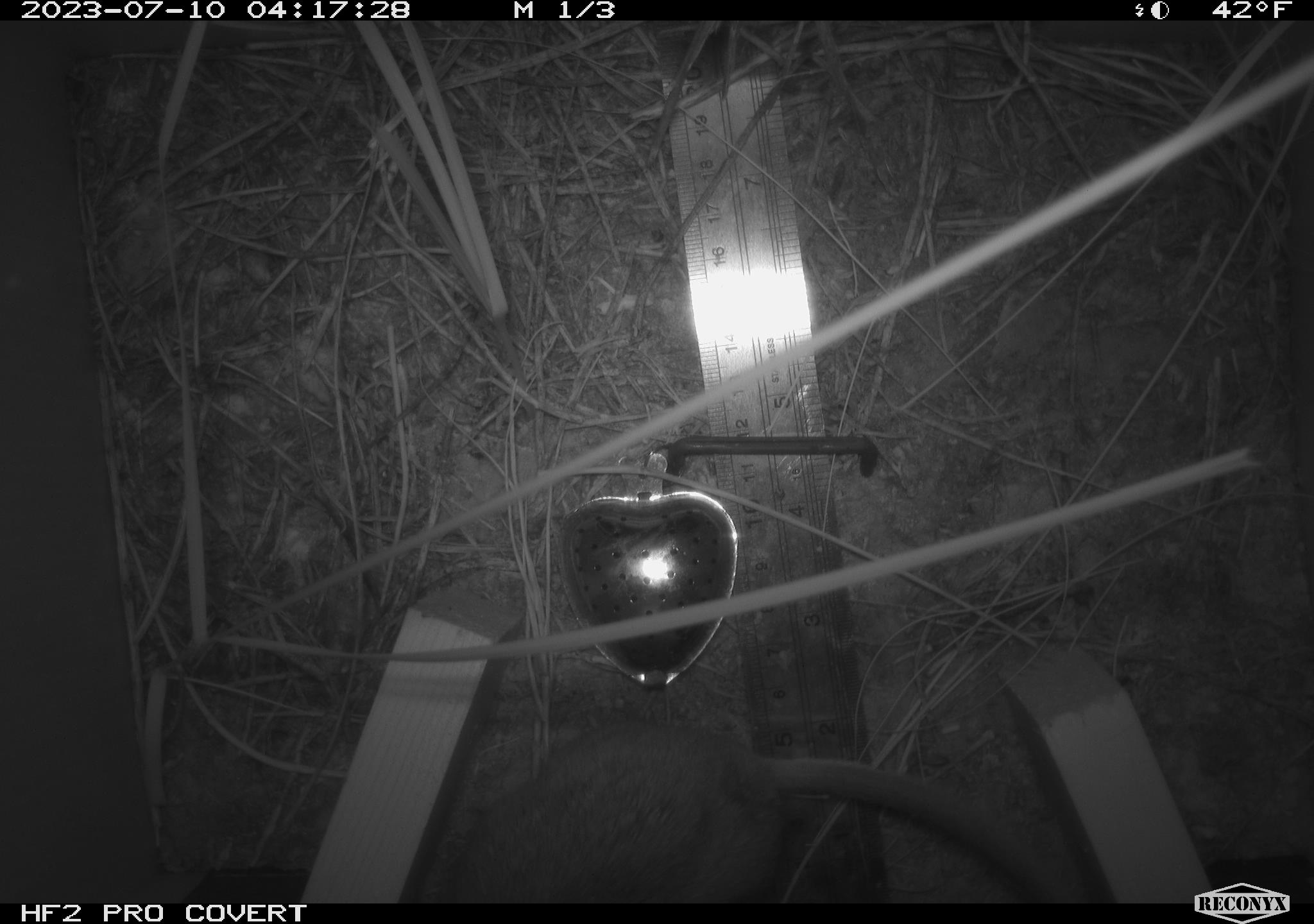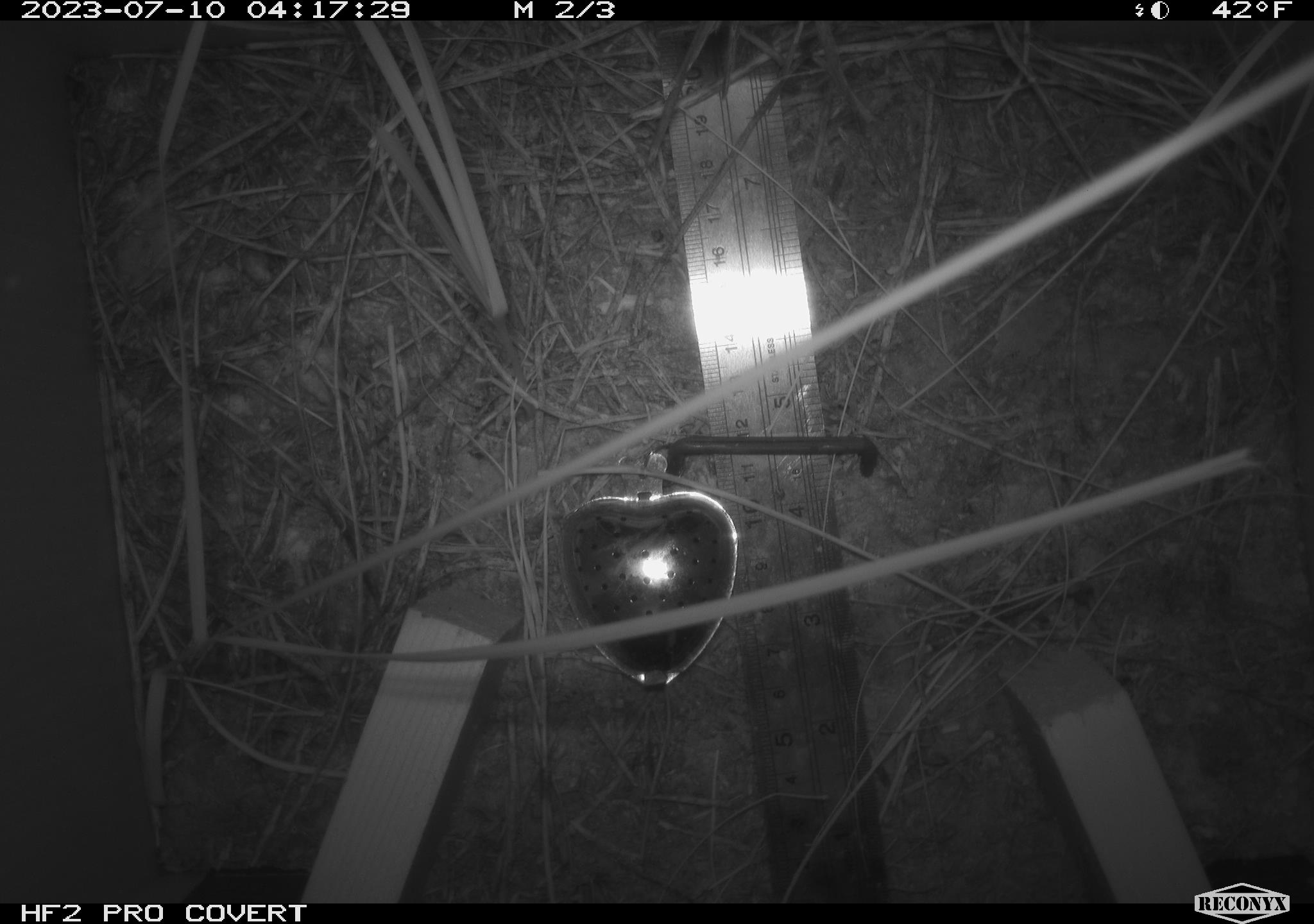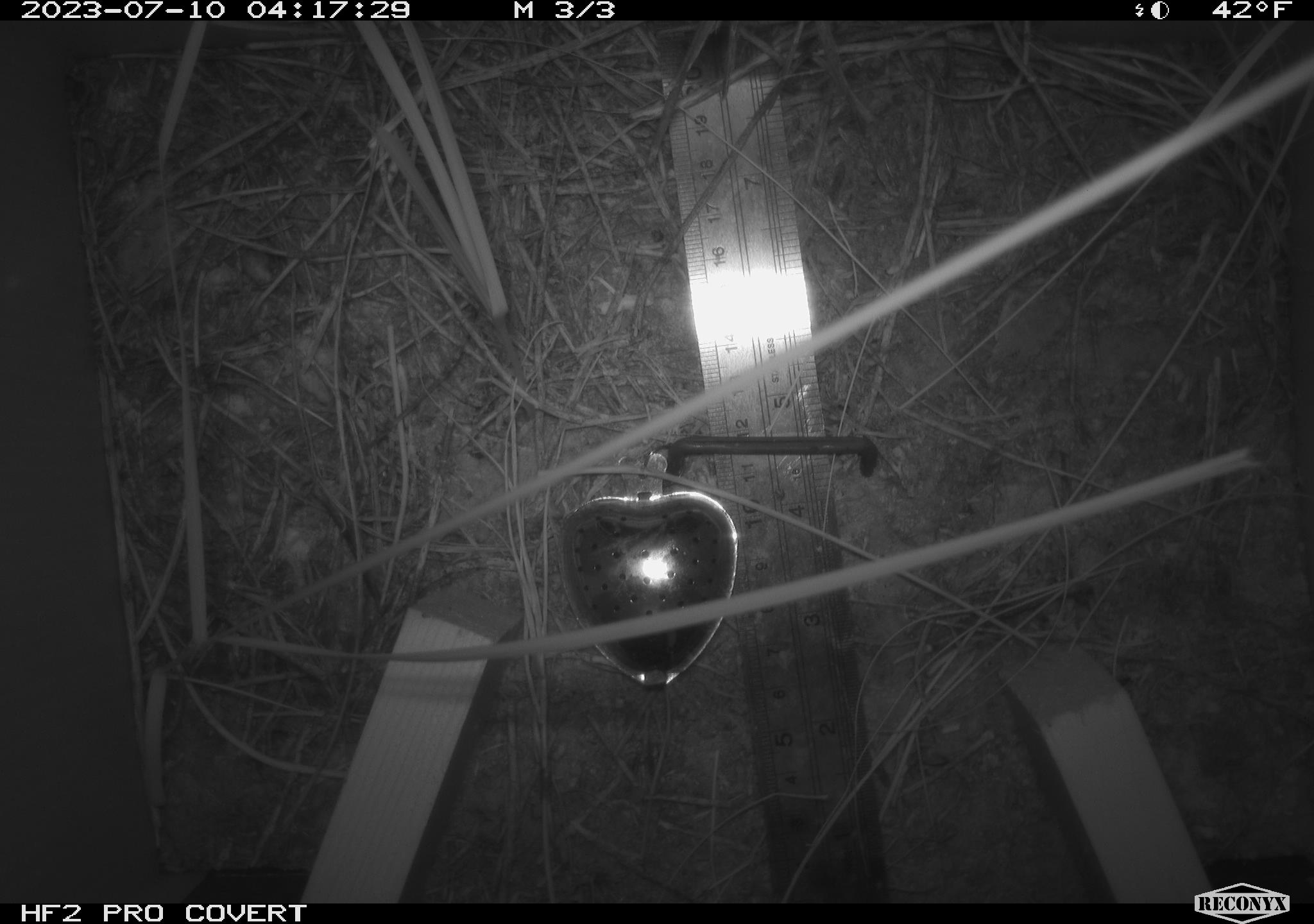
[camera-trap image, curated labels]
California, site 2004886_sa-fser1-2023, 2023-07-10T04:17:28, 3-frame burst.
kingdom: Animalia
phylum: Chordata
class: Mammalia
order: Rodentia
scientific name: Rodentia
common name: mouse species